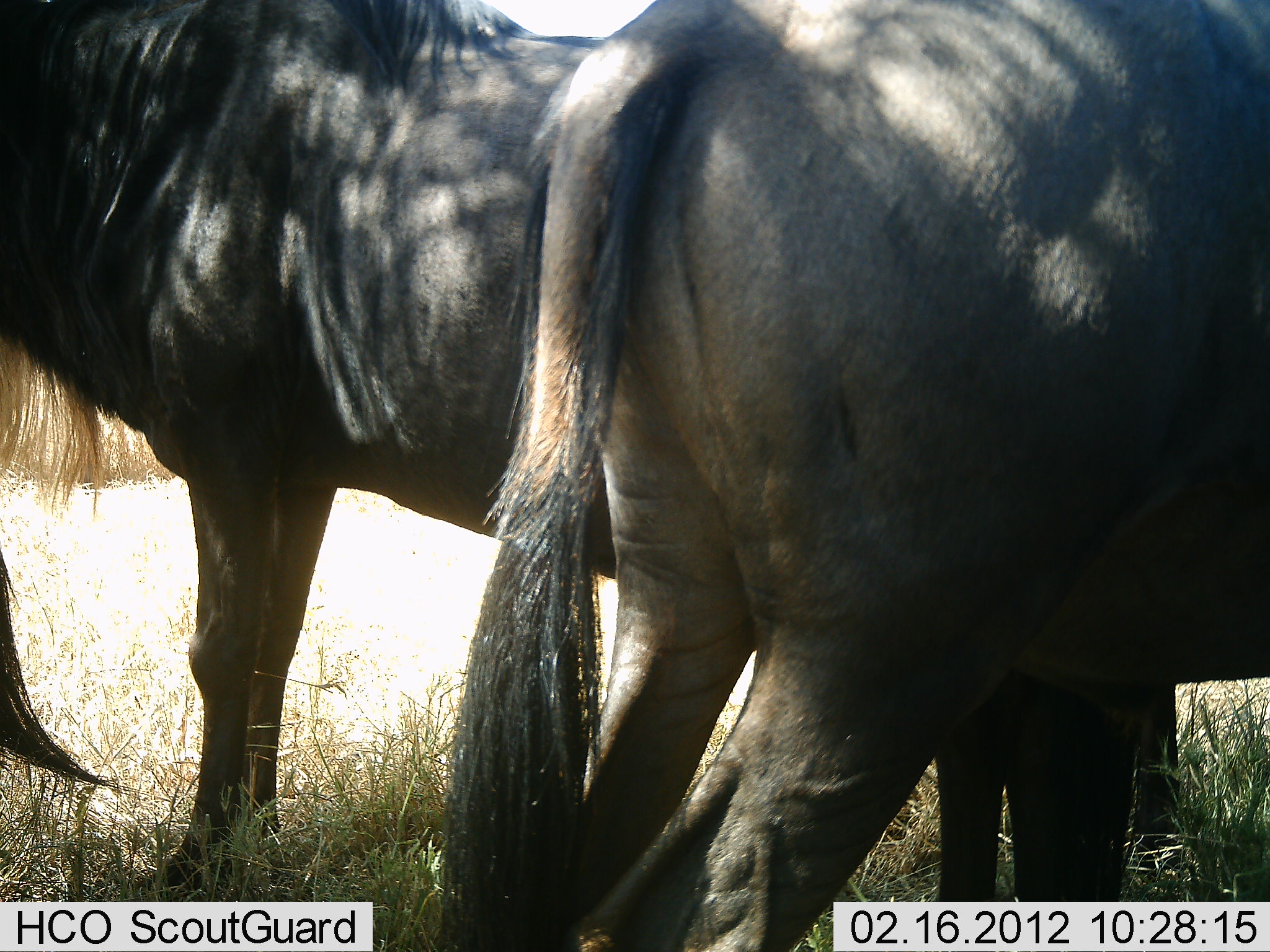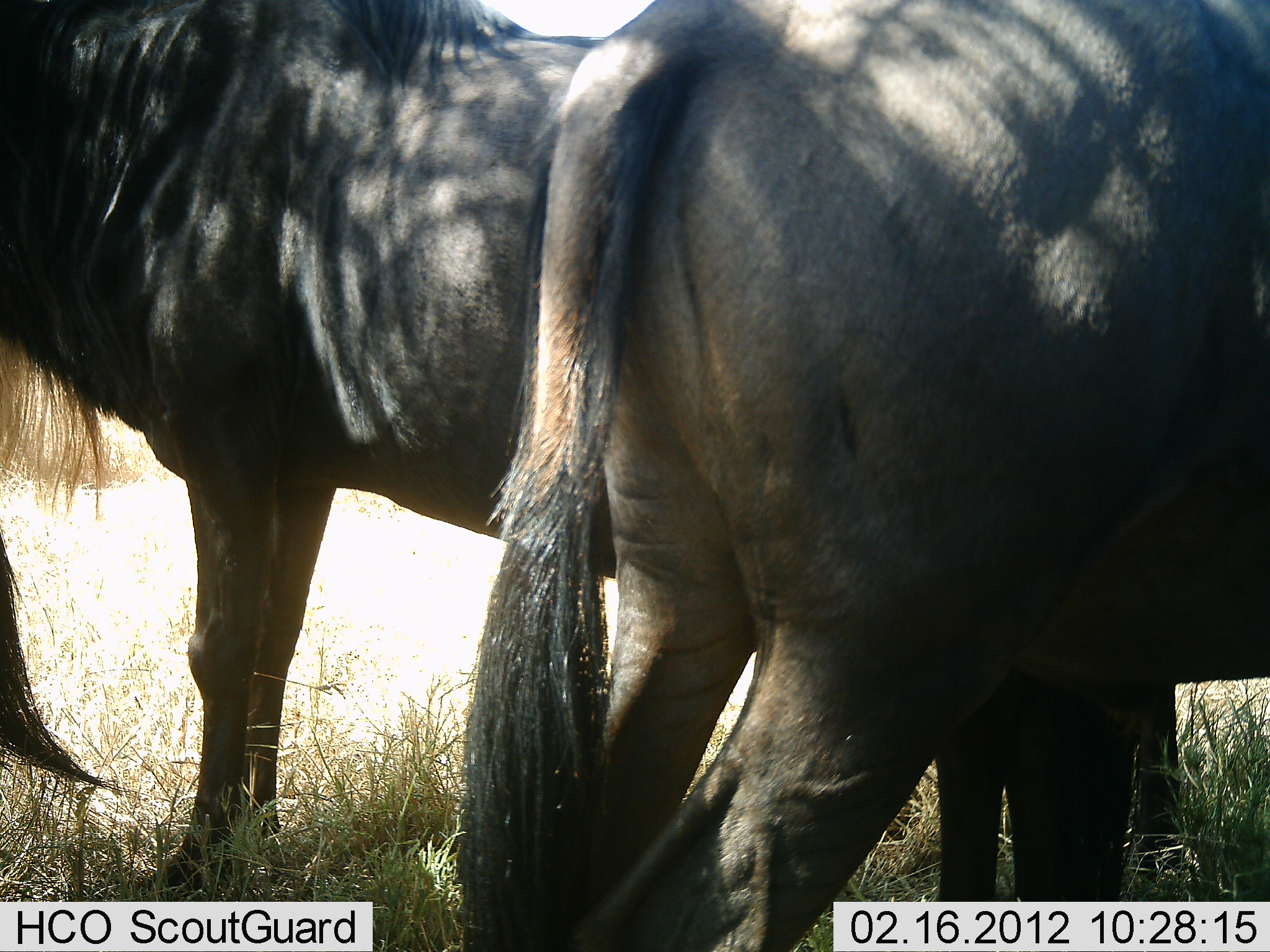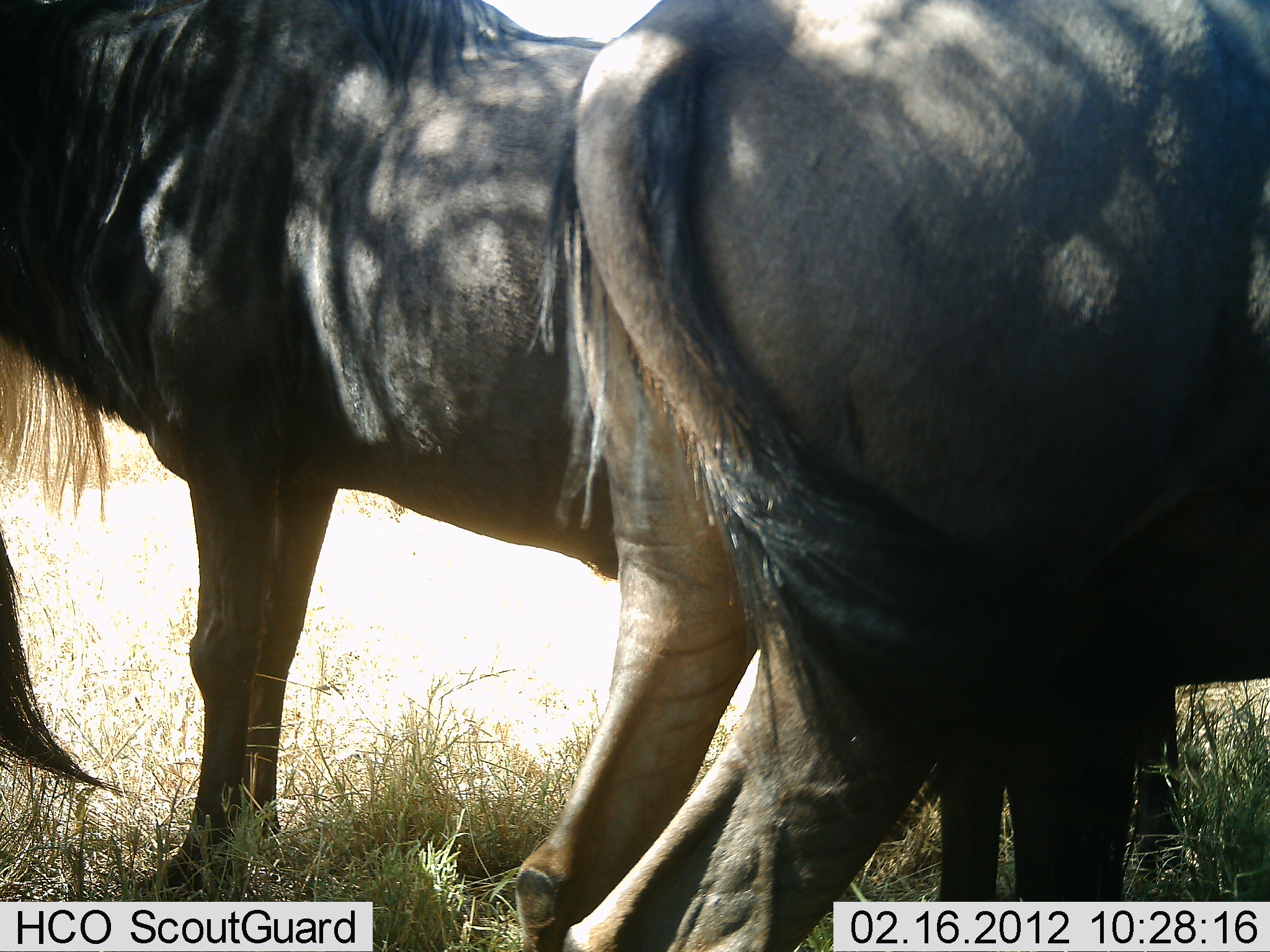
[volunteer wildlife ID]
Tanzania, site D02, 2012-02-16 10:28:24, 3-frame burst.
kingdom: Animalia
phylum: Chordata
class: Mammalia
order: Artiodactyla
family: Bovidae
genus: Connochaetes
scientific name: Connochaetes taurinus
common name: blue wildebeest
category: wildebeest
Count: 3.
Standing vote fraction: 100%.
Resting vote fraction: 0%.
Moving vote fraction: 0%.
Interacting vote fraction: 0%.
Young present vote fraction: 0%.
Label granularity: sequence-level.